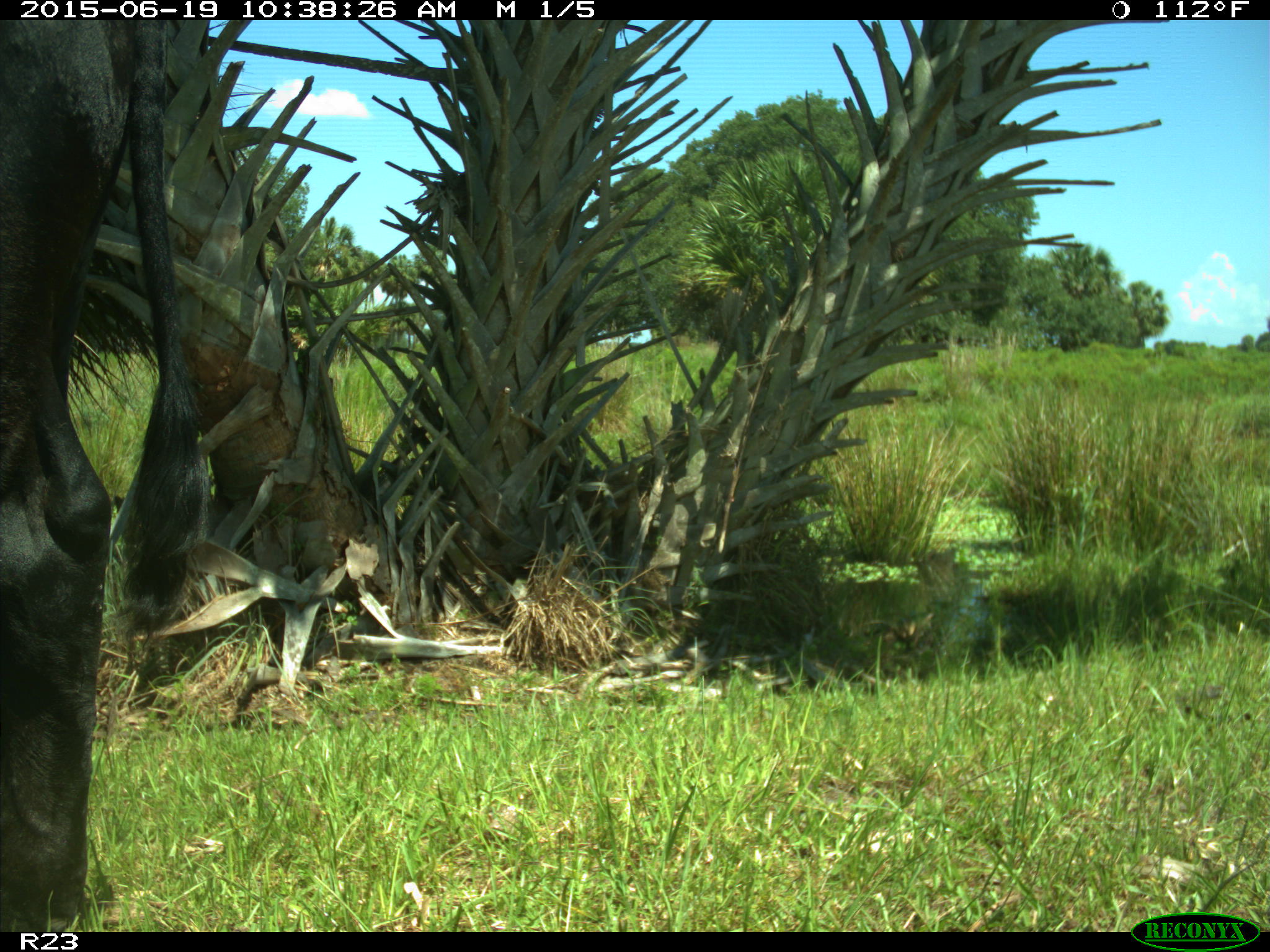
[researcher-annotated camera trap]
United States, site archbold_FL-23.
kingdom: Animalia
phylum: Chordata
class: Mammalia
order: Artiodactyla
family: Bovidae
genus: Bos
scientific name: Bos taurus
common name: domestic cow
Bos taurus (domestic cow).